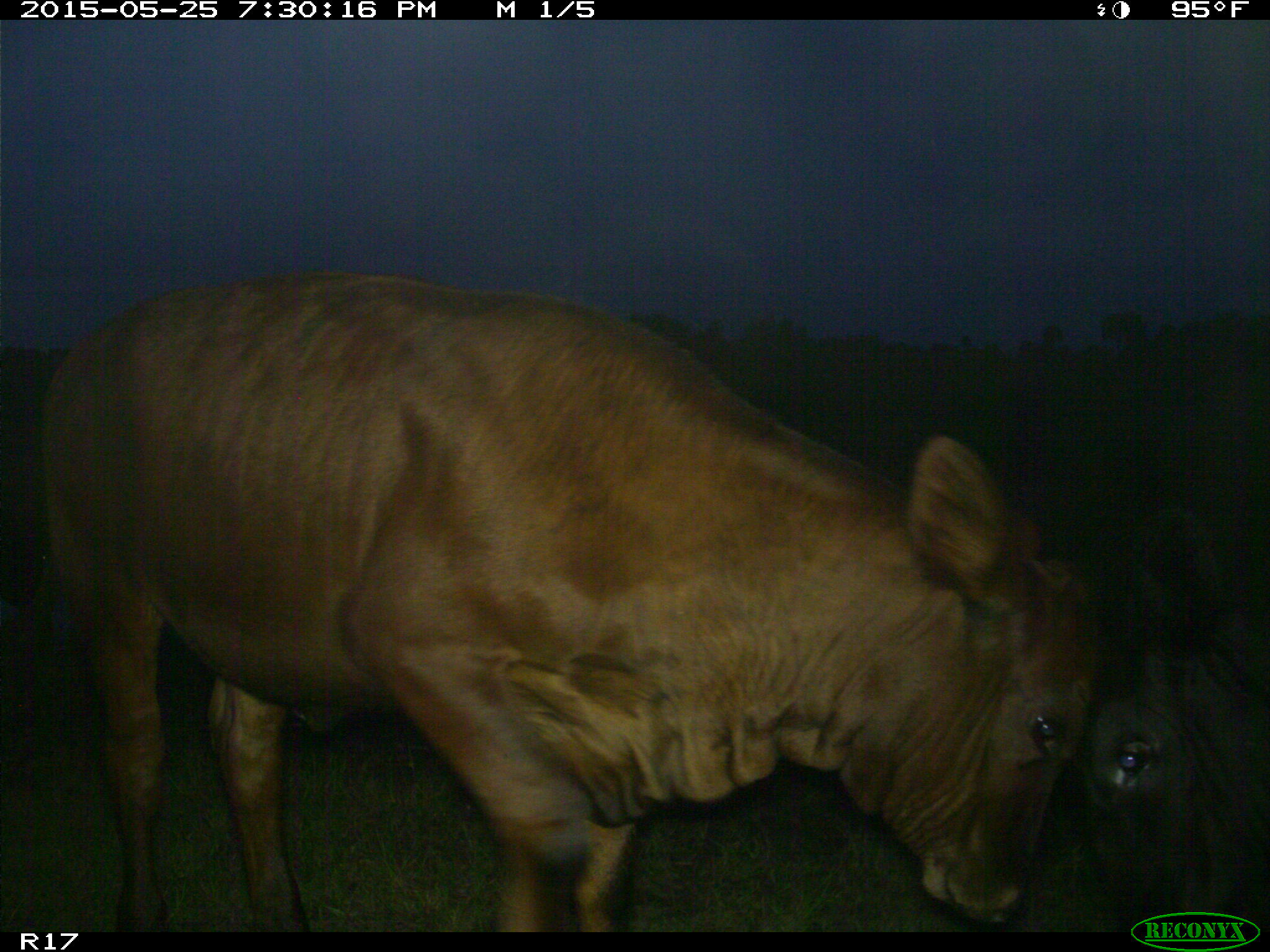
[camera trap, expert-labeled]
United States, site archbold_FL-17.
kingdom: Animalia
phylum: Chordata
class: Mammalia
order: Artiodactyla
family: Bovidae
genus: Bos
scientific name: Bos taurus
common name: domestic cow